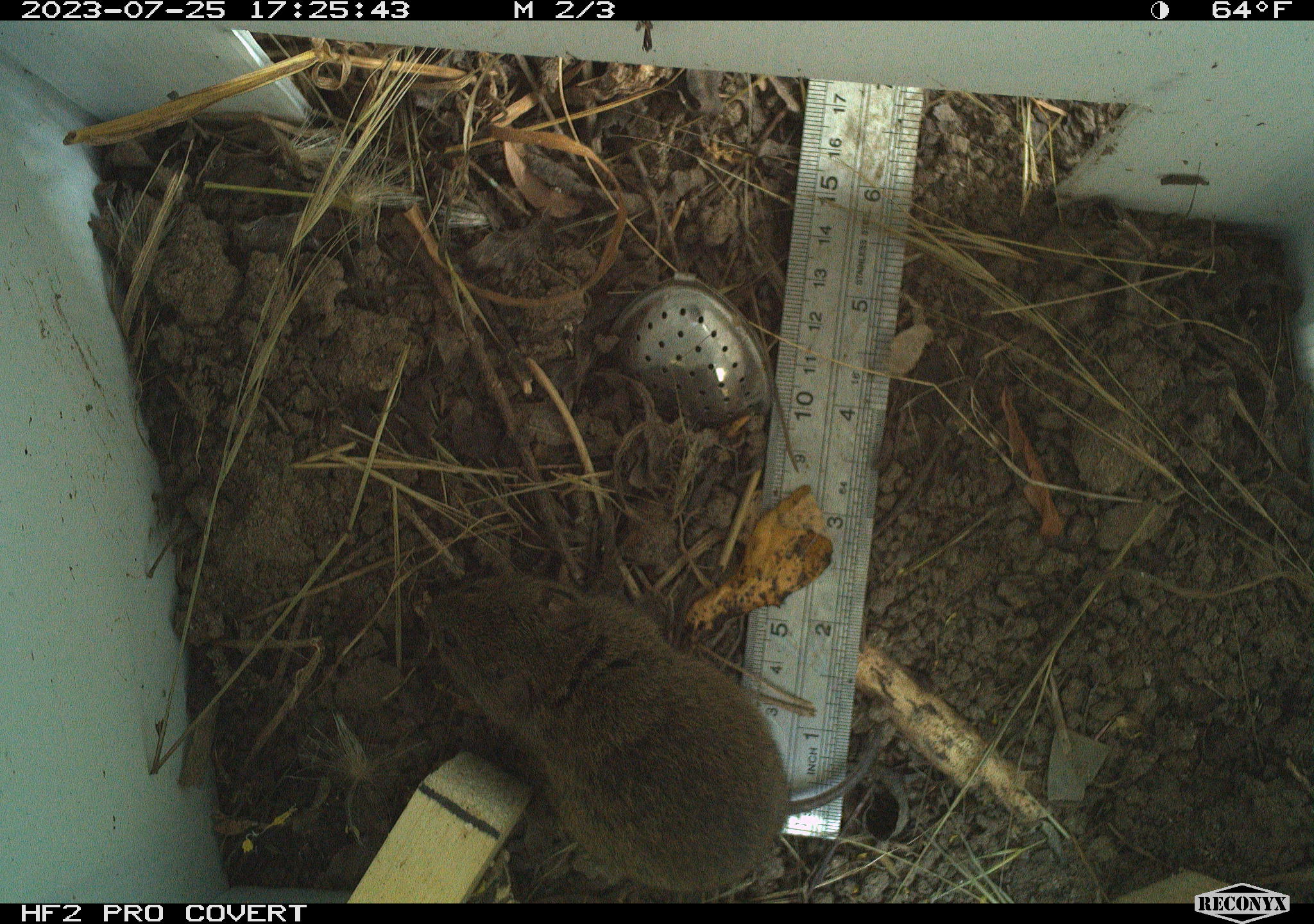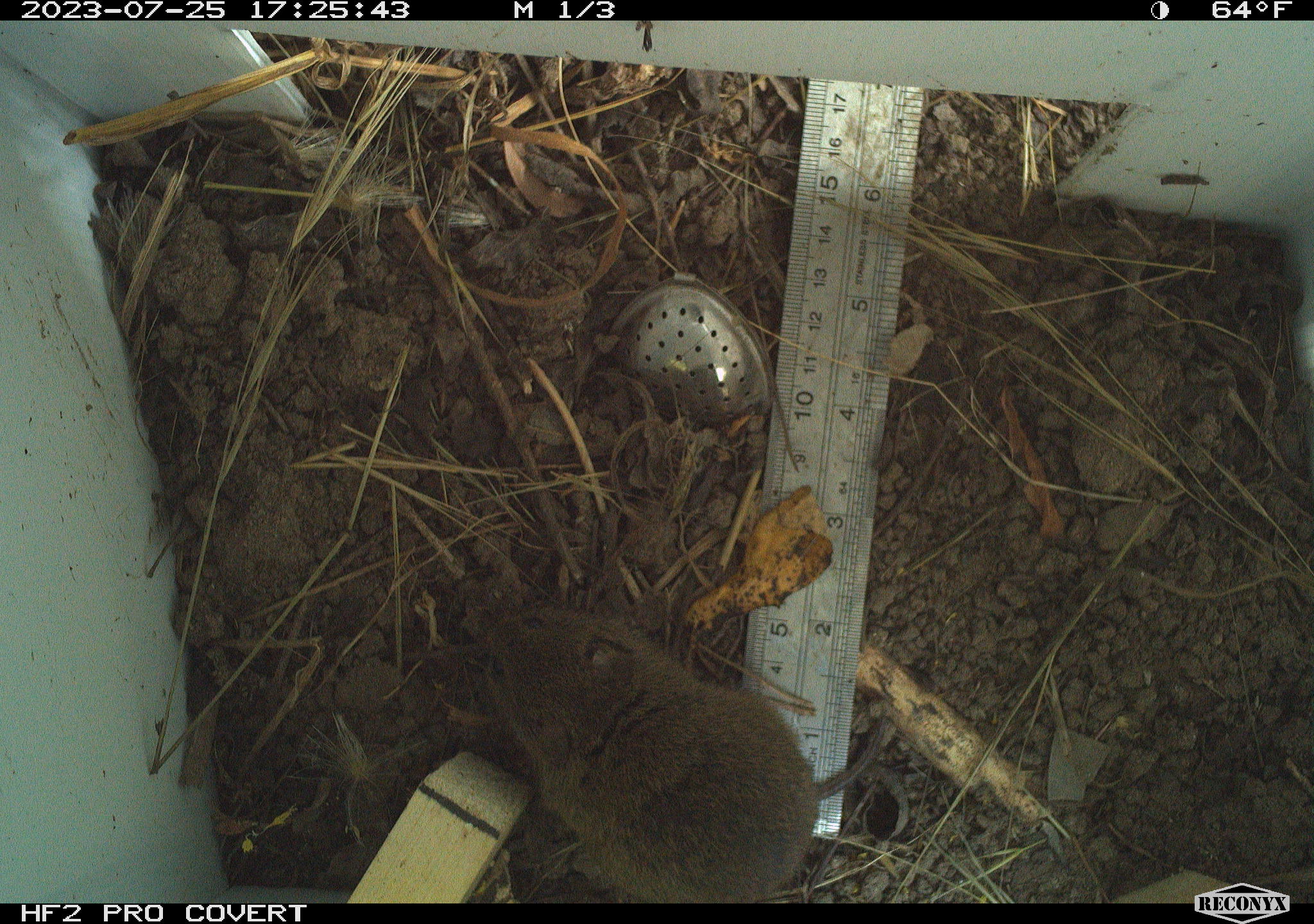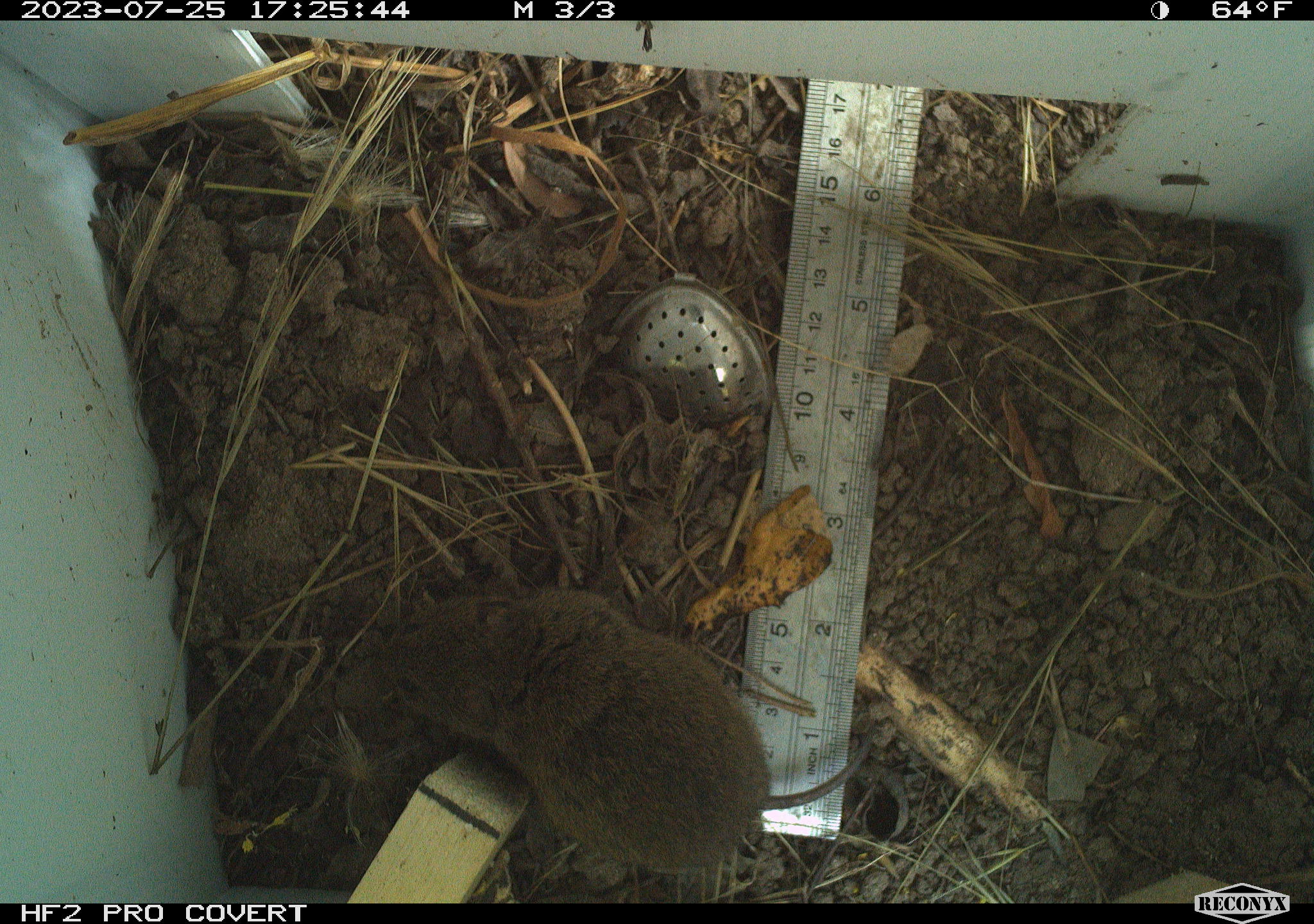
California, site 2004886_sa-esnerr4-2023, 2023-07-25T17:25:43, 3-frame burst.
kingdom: Animalia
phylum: Chordata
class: Mammalia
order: Rodentia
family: Cricetidae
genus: Microtus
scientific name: Microtus californicus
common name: california vole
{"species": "california vole (Microtus californicus)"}